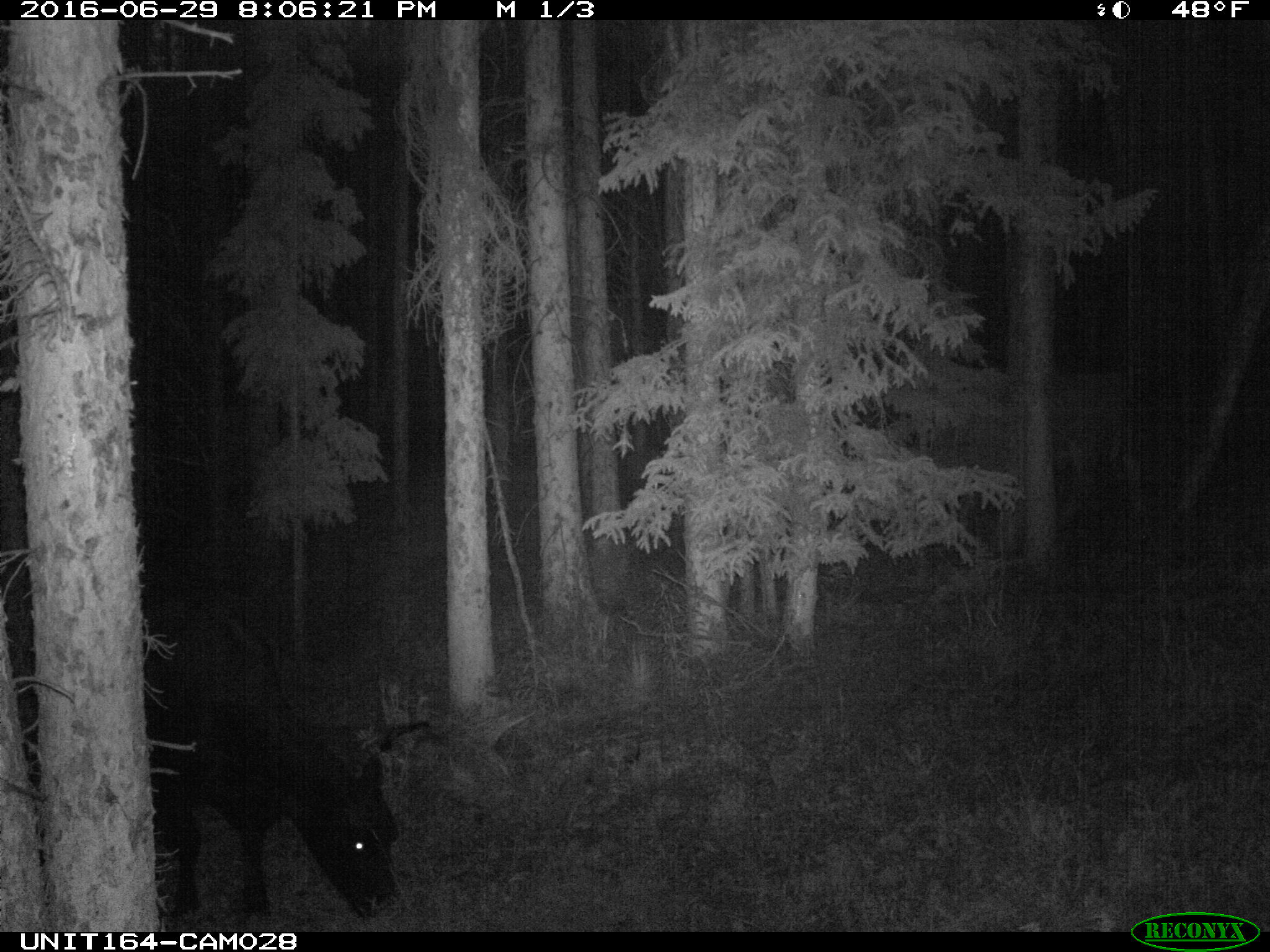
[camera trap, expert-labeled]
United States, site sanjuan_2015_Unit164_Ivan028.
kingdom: Animalia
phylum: Chordata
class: Mammalia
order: Artiodactyla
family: Bovidae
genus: Bos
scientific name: Bos taurus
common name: domestic cow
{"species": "Bos taurus (domestic cow)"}